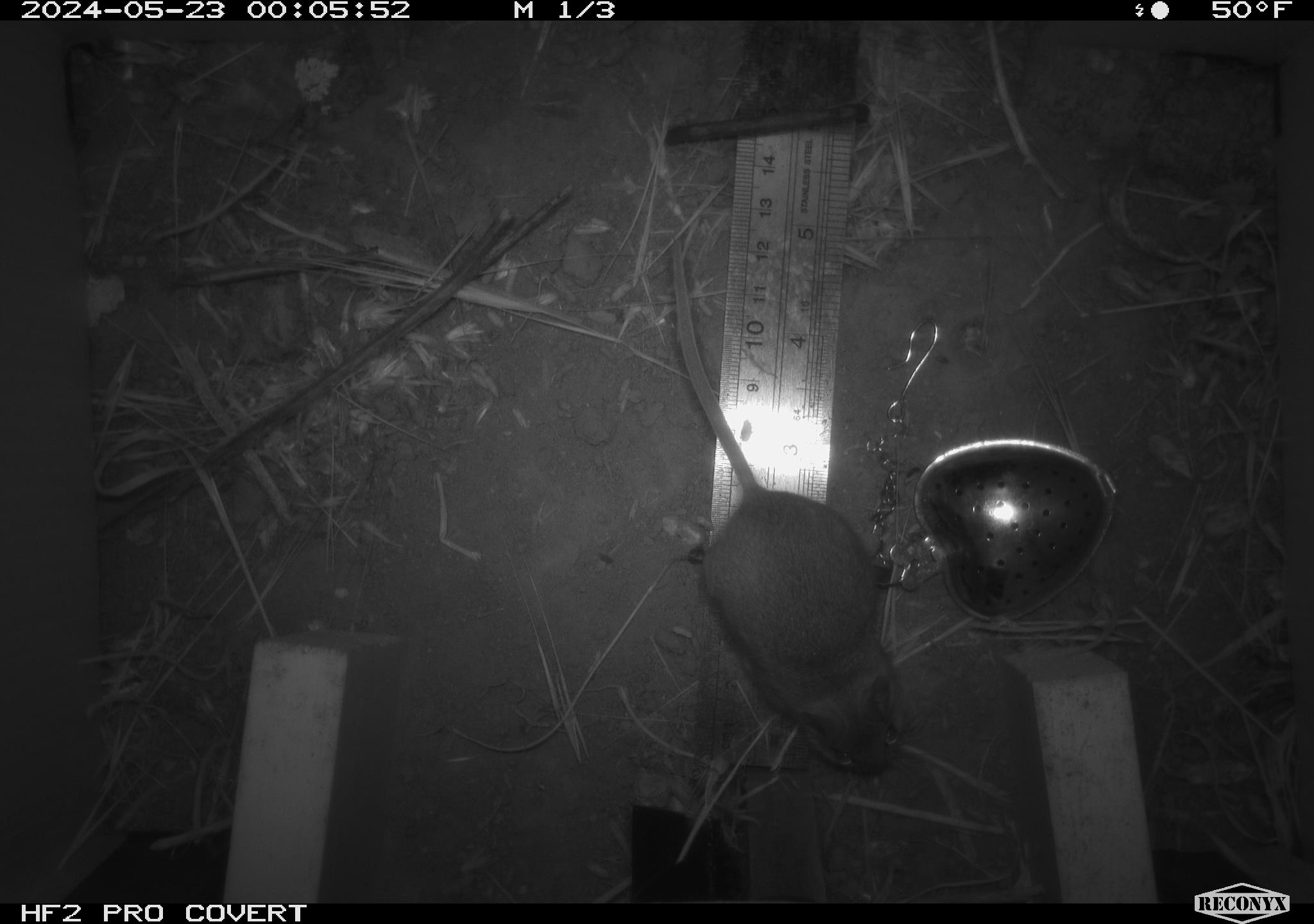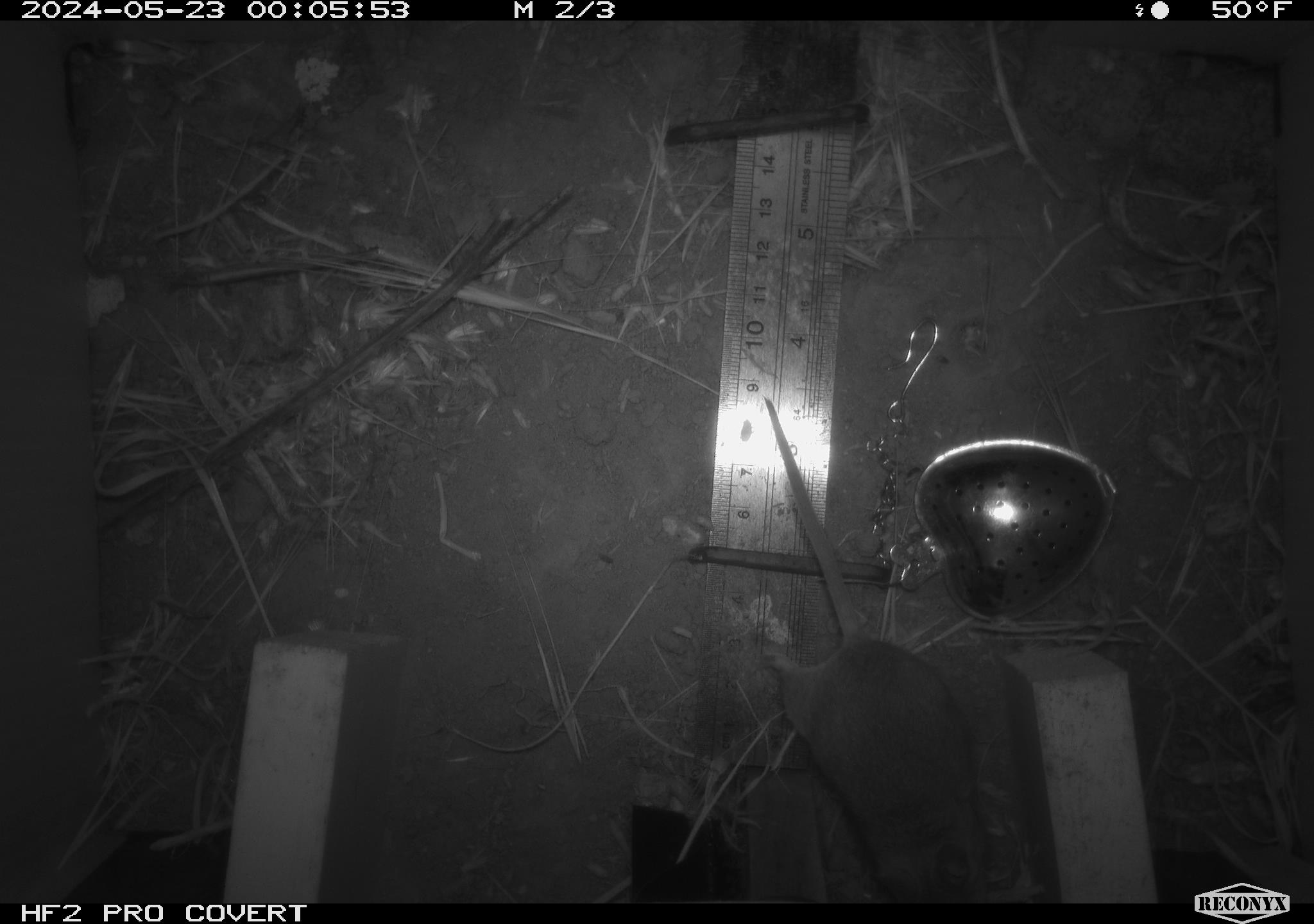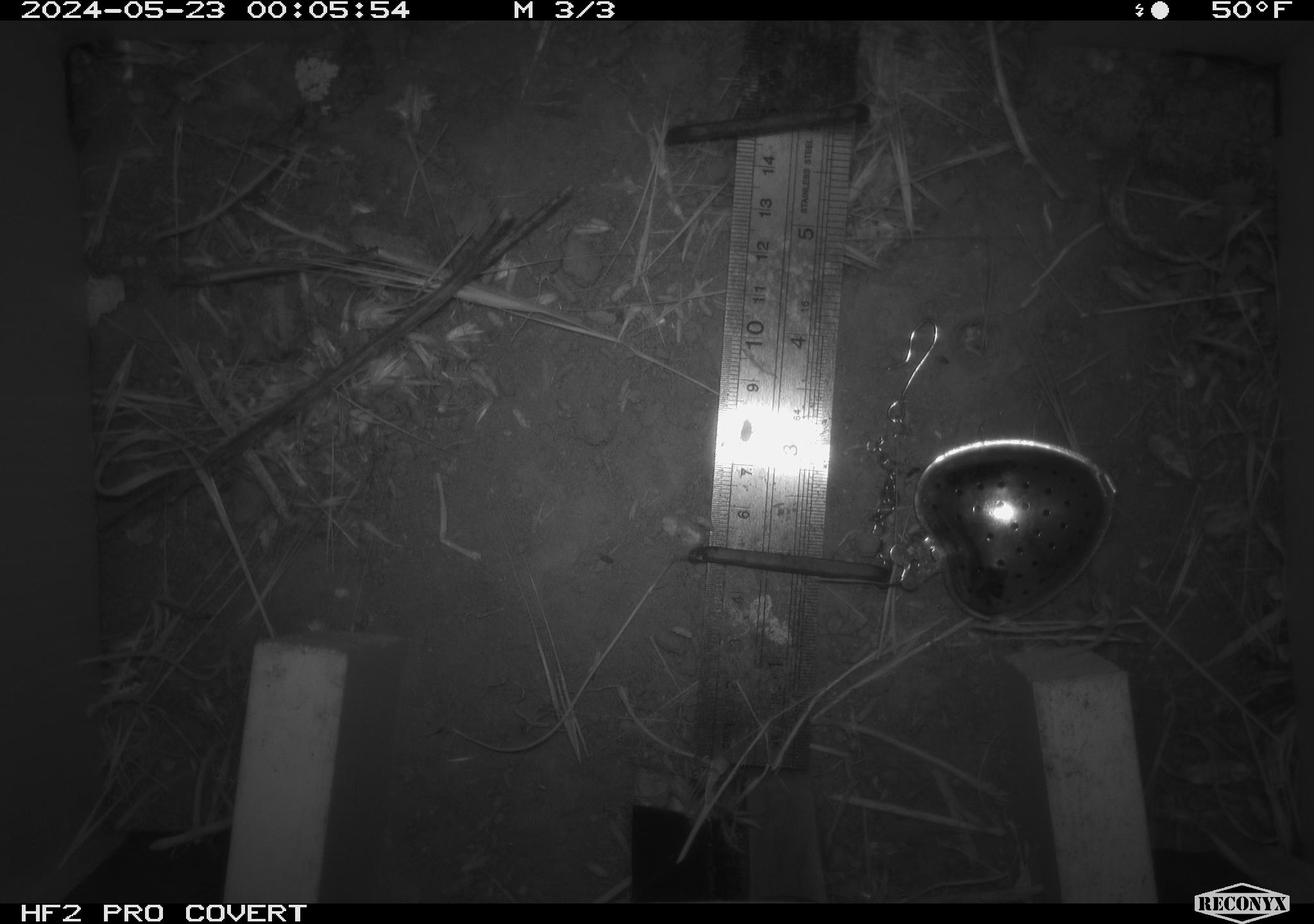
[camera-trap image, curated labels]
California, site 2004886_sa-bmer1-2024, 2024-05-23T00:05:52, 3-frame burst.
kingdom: Animalia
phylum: Chordata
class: Mammalia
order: Rodentia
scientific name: Rodentia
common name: mouse species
Mouse species (Rodentia).